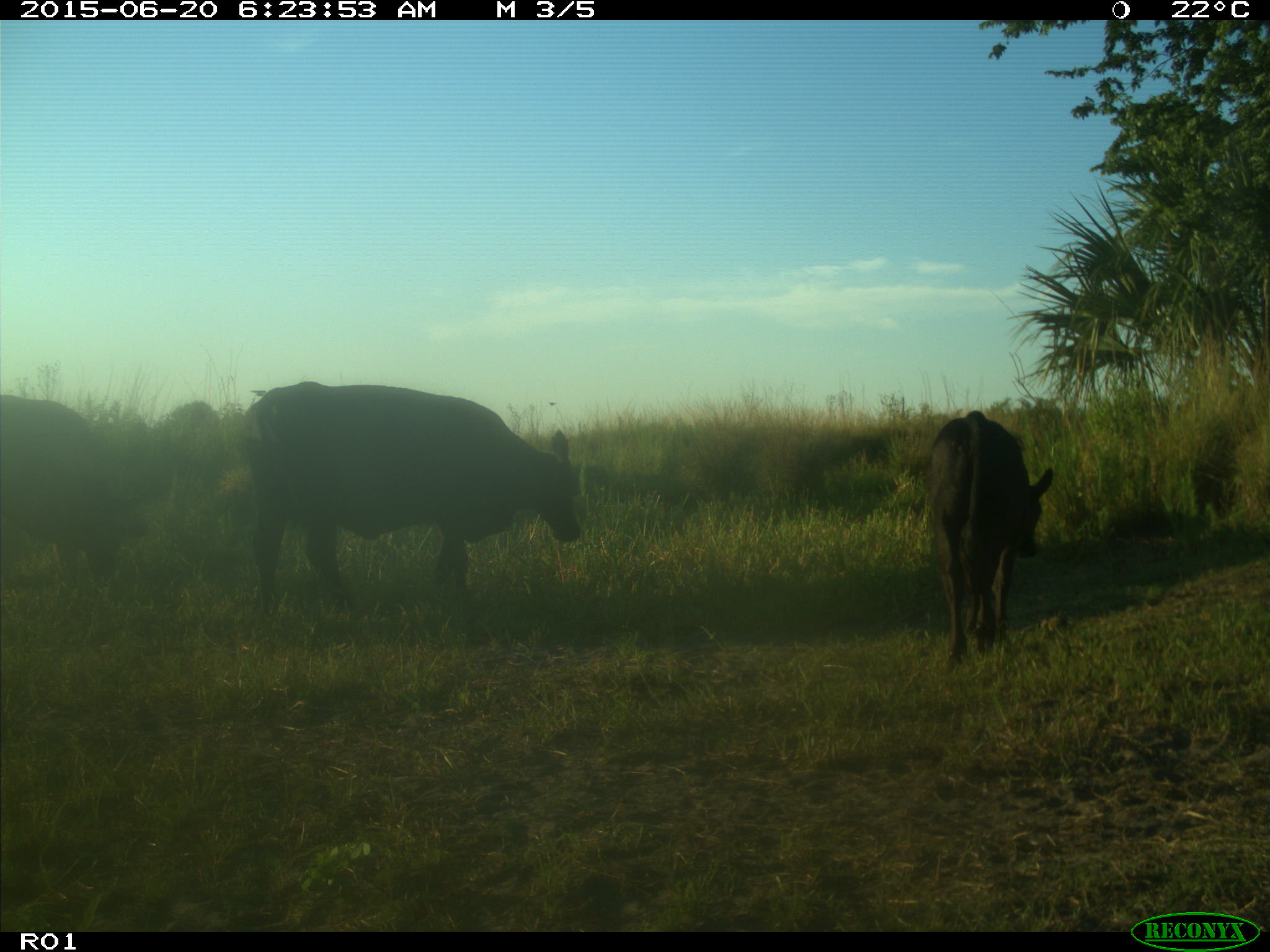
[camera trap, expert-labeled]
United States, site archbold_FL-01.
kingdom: Animalia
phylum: Chordata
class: Mammalia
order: Artiodactyla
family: Bovidae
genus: Bos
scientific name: Bos taurus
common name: domestic cow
Bos taurus (domestic cow).